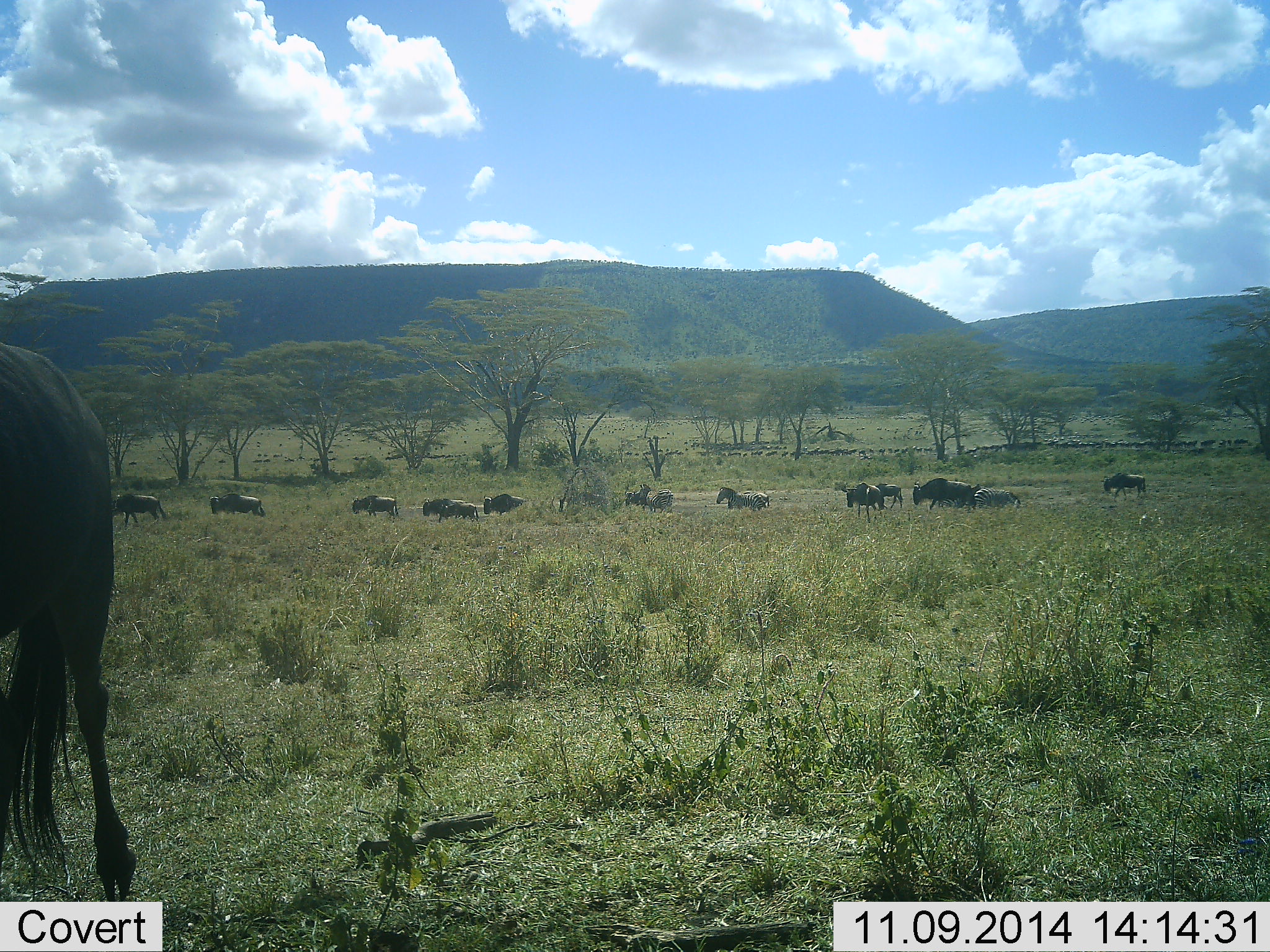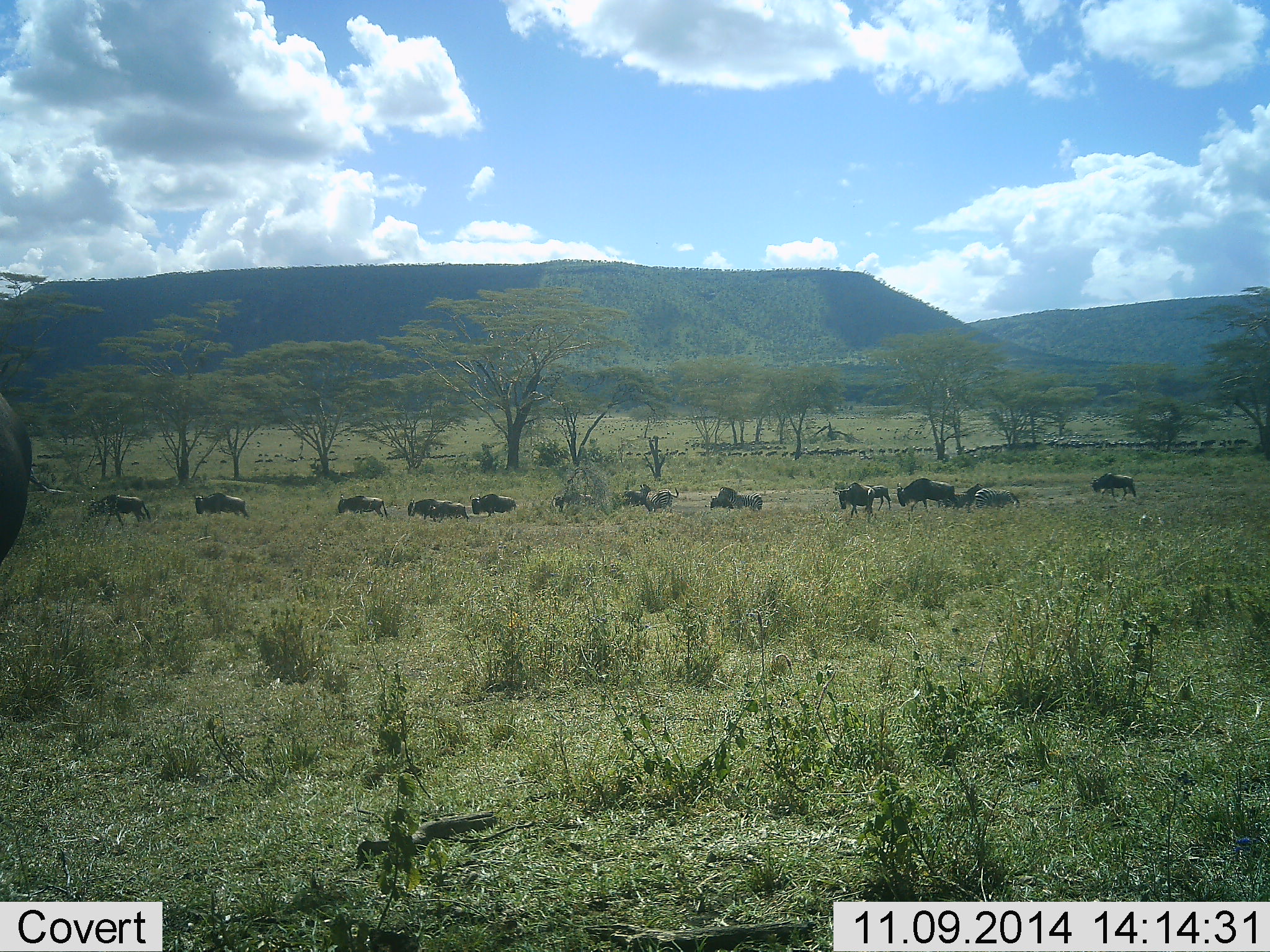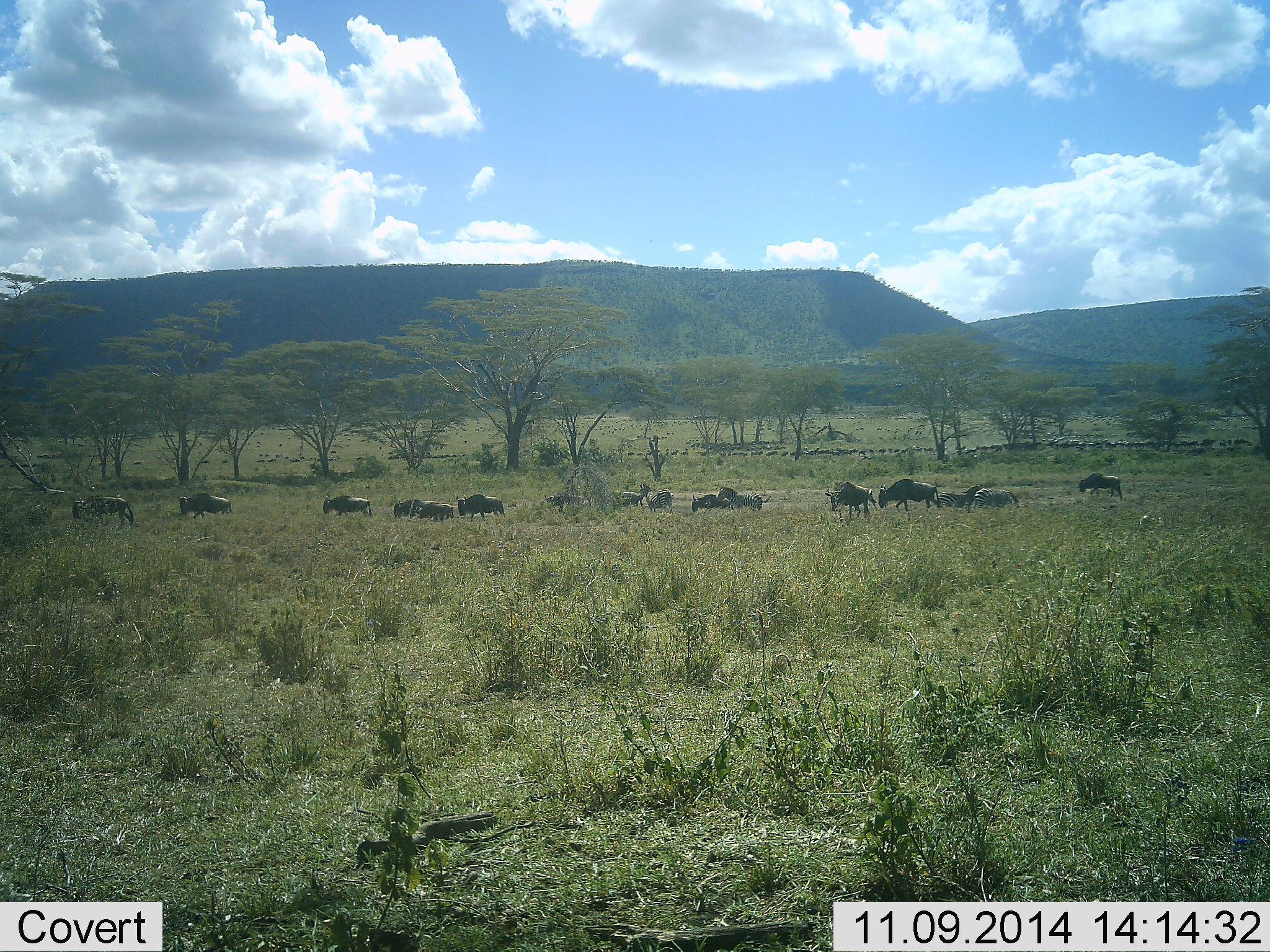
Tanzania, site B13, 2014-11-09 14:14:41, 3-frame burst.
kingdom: Animalia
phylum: Chordata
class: Mammalia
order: Artiodactyla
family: Bovidae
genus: Connochaetes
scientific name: Connochaetes taurinus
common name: blue wildebeest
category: wildebeest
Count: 11-50.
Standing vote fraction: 17%.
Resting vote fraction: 0%.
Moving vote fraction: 92%.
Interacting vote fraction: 0%.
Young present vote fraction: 0%.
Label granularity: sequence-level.